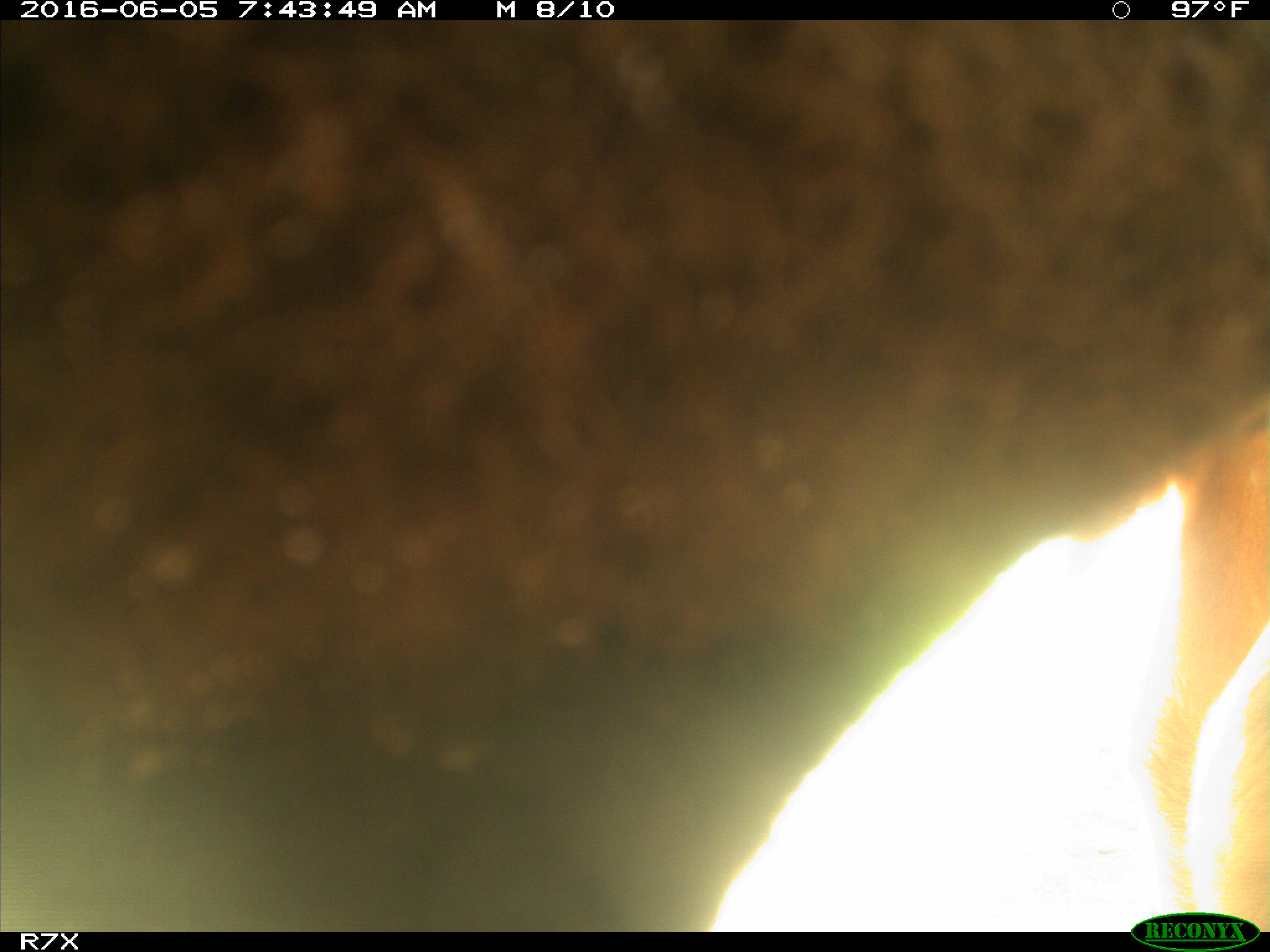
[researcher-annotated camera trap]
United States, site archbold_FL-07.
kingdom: Animalia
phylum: Chordata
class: Mammalia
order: Artiodactyla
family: Bovidae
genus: Bos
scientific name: Bos taurus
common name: domestic cow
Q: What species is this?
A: Bos taurus (domestic cow).